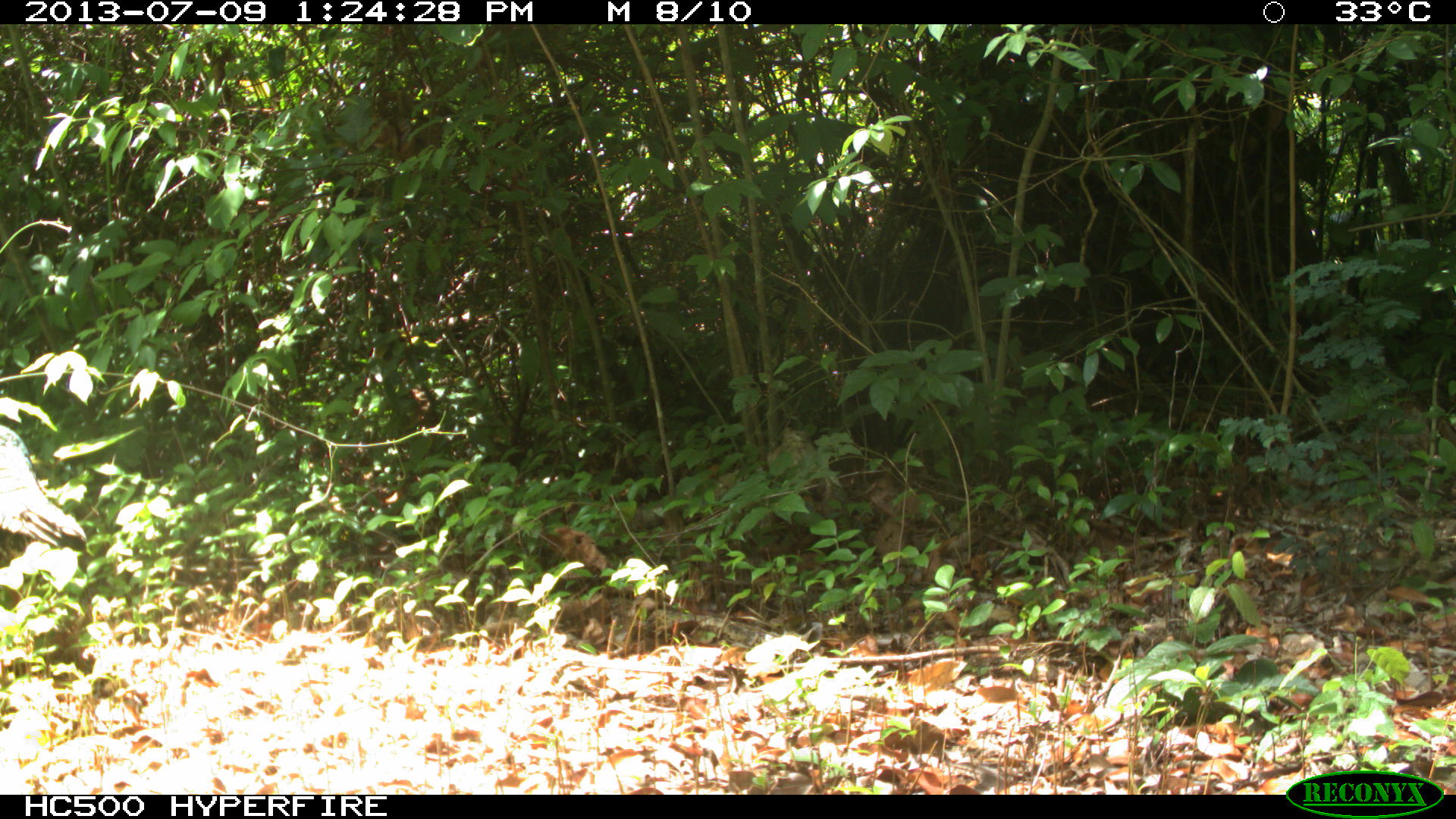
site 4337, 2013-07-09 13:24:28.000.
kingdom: Animalia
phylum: Chordata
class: Aves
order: Galliformes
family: Phasianidae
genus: Meleagris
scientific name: Meleagris ocellata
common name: ocellated turkey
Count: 1.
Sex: male.